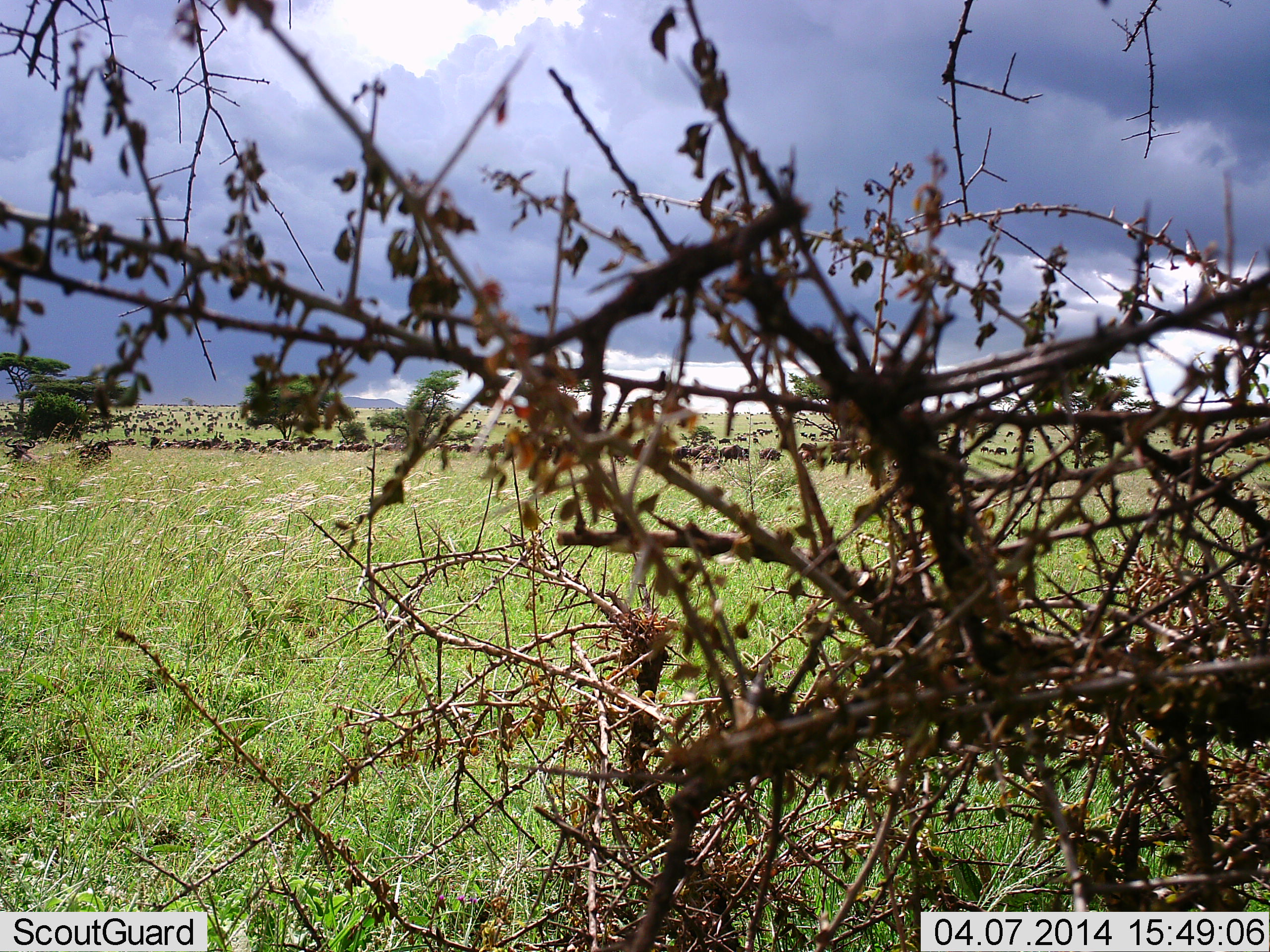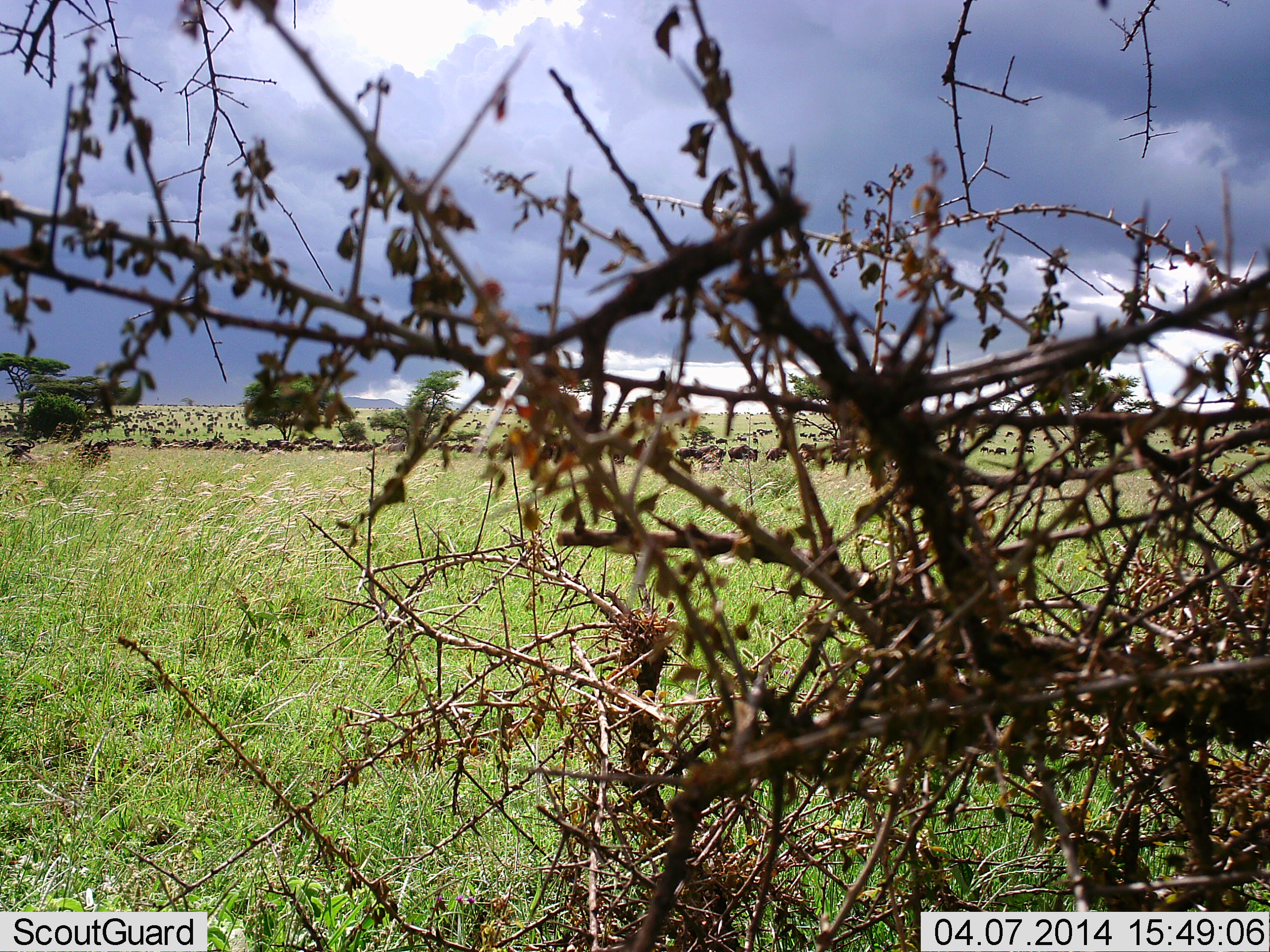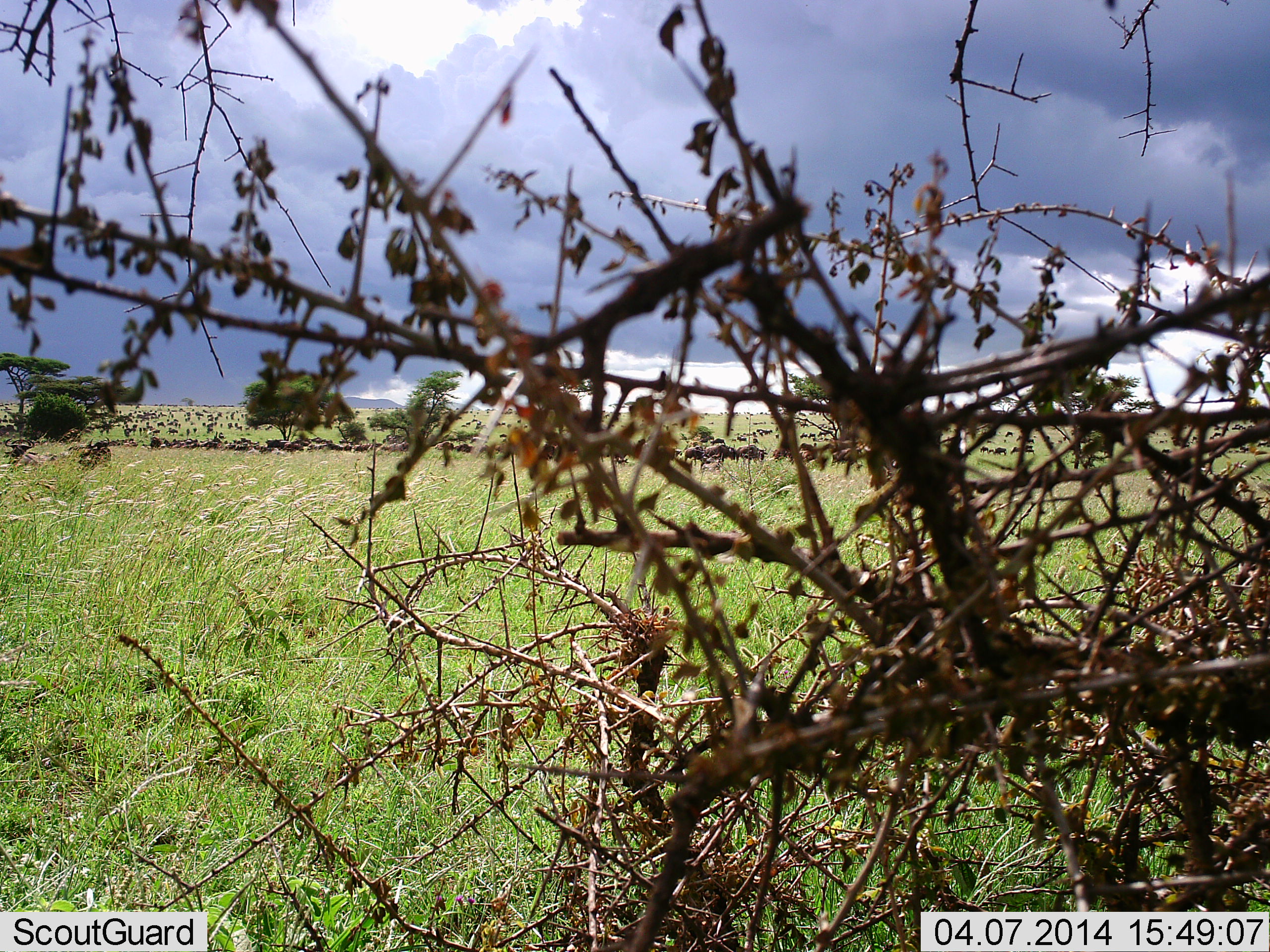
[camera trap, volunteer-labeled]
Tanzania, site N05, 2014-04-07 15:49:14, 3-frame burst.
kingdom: Animalia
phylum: Chordata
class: Mammalia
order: Artiodactyla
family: Bovidae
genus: Connochaetes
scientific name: Connochaetes taurinus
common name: blue wildebeest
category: wildebeest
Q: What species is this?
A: Wildebeest (blue wildebeest) (Connochaetes taurinus).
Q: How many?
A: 51+.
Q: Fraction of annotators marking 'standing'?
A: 30%.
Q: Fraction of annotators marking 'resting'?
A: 10%.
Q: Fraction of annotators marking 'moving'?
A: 80%.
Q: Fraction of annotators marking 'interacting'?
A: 0%.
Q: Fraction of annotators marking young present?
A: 0%.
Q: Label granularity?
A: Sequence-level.